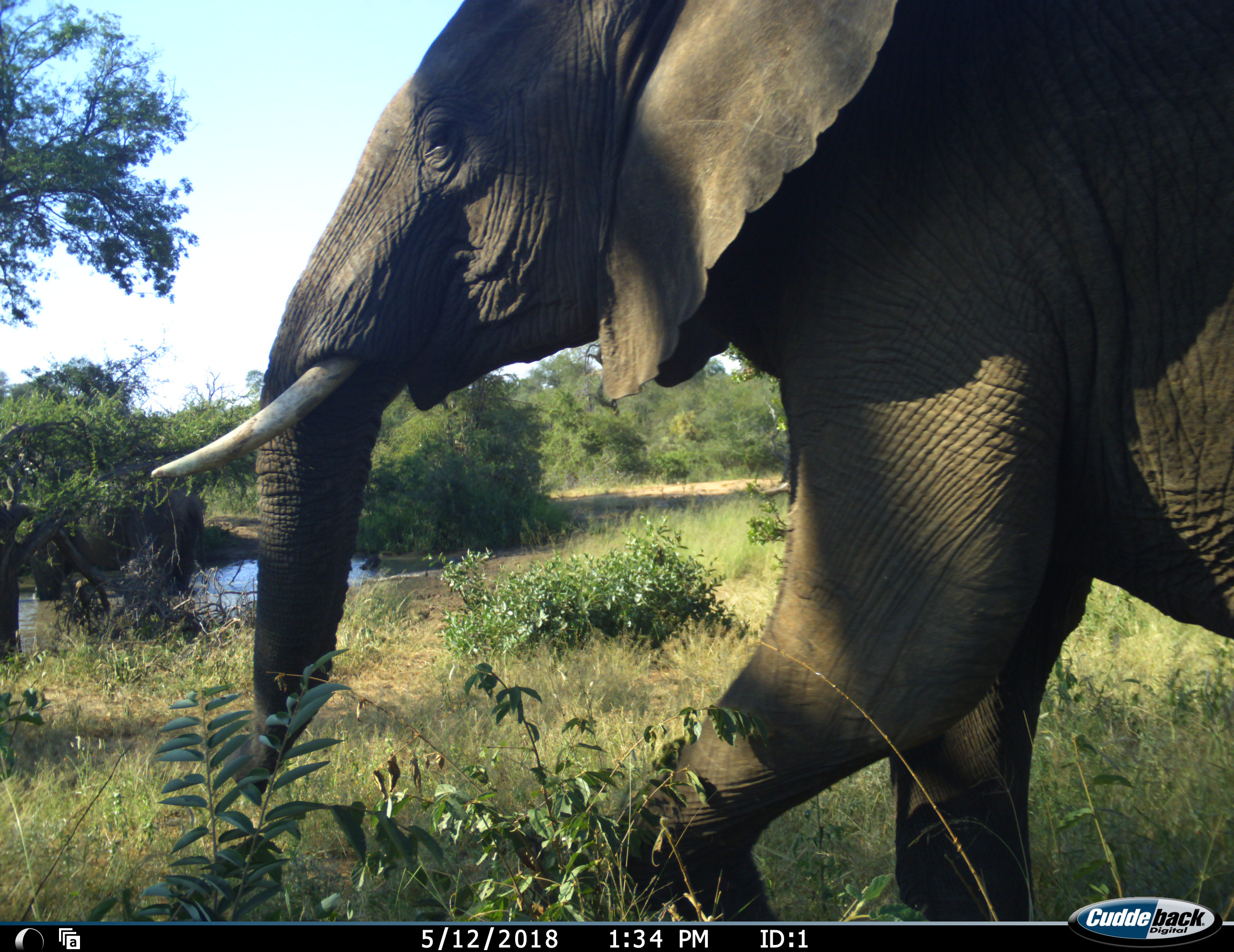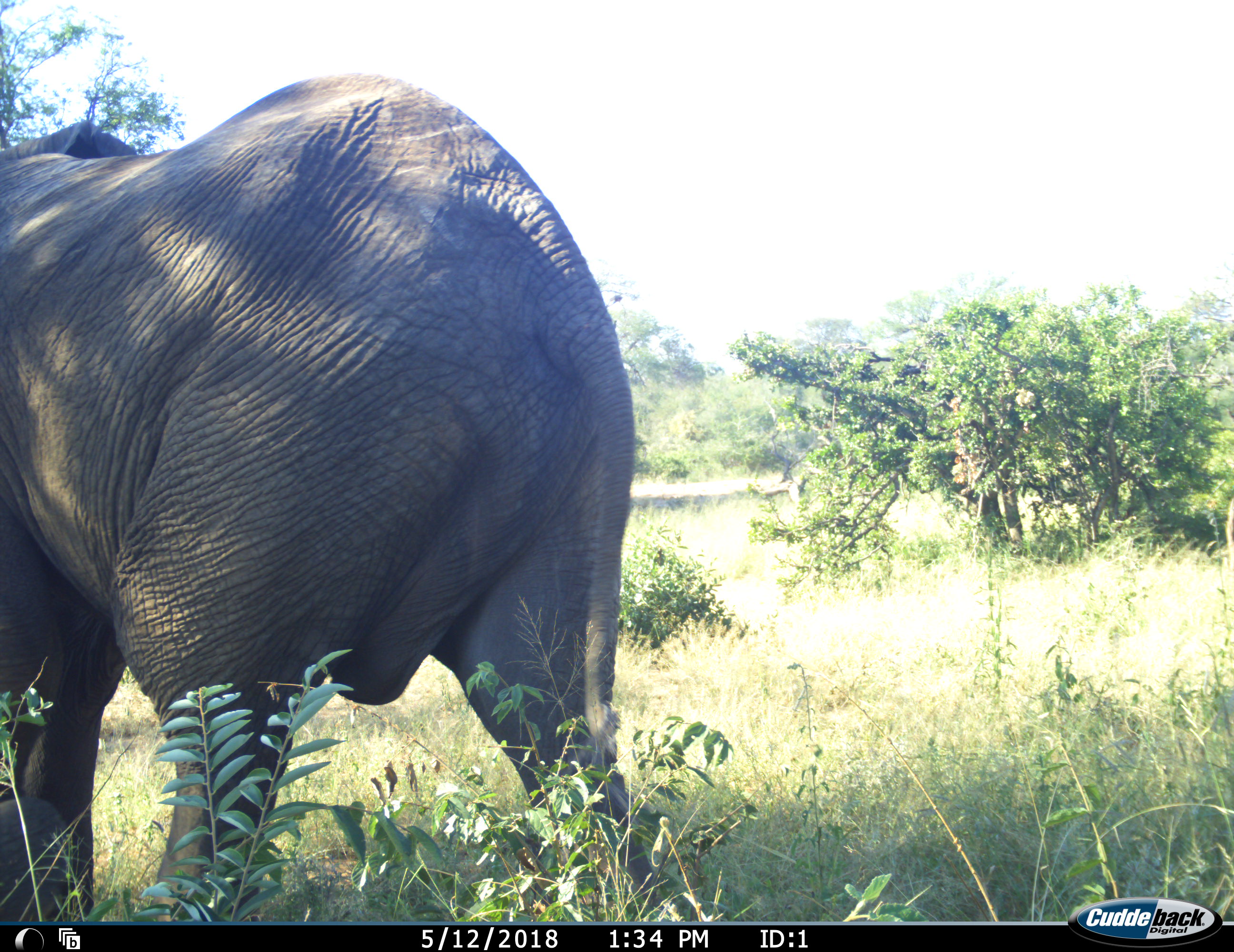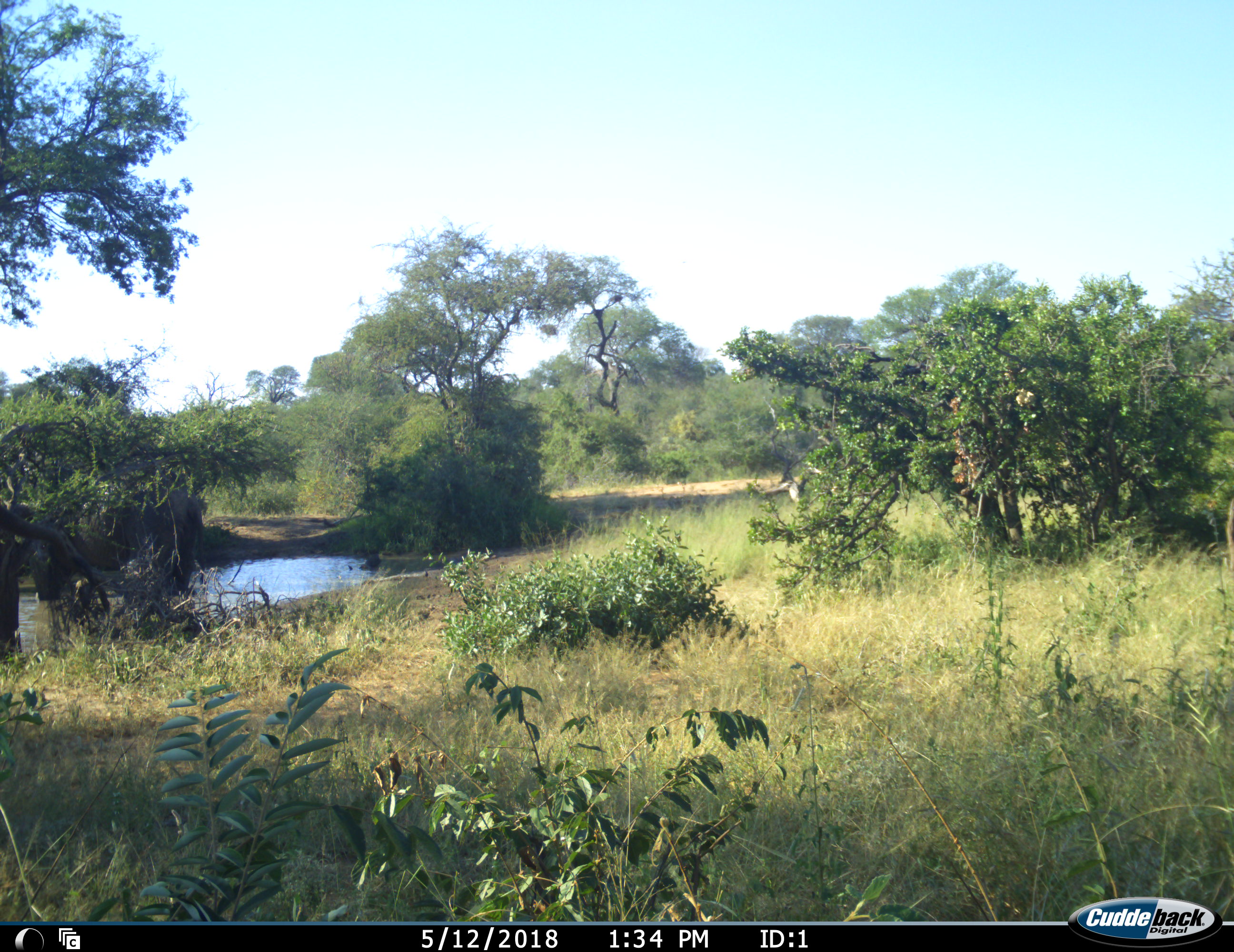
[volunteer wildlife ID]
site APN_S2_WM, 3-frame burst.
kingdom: Animalia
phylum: Chordata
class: Mammalia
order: Proboscidea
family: Elephantidae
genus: Loxodonta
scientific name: Loxodonta africana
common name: african bush elephant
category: elephant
Elephant (african bush elephant) (Loxodonta africana), count 1. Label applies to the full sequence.